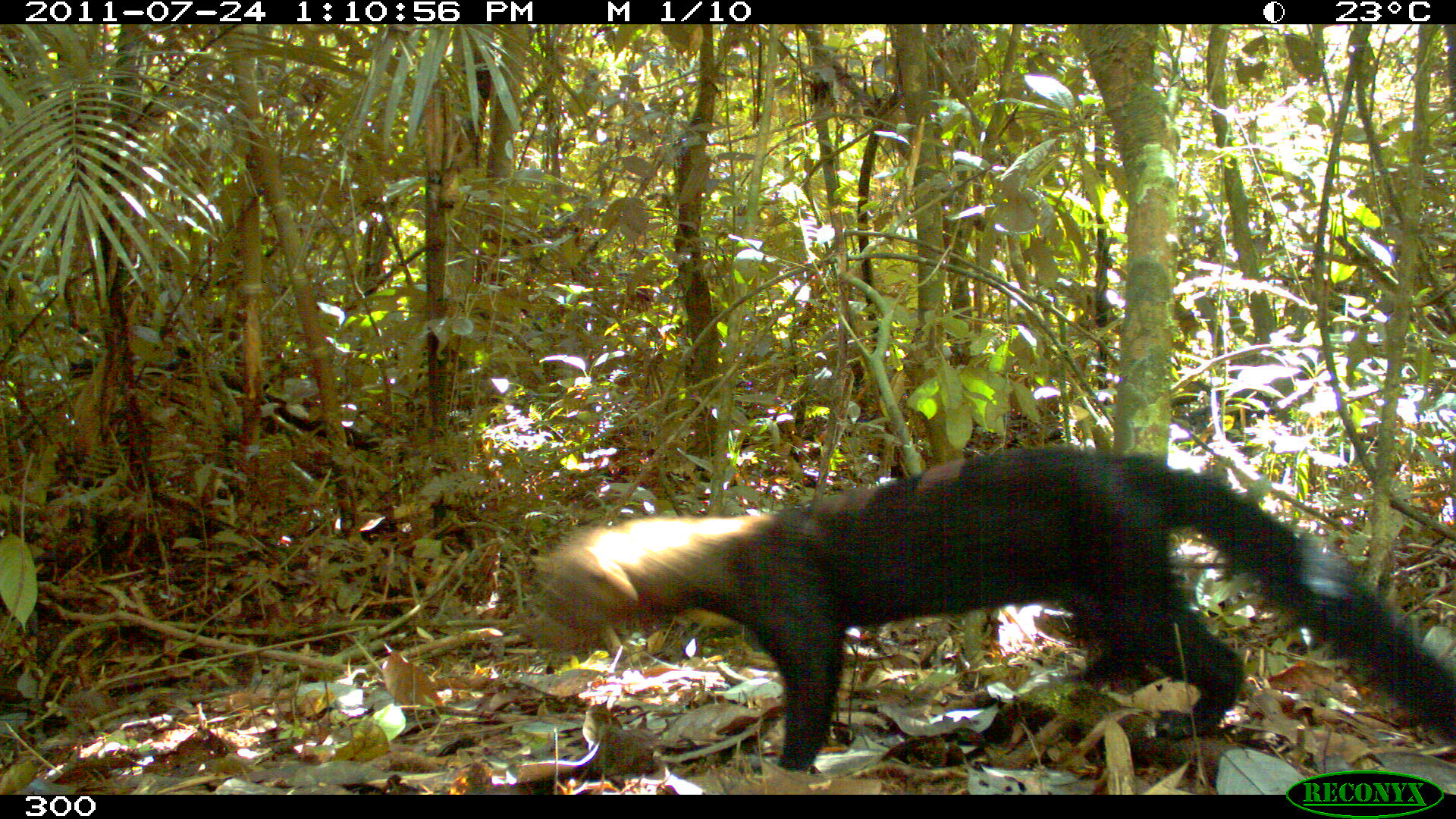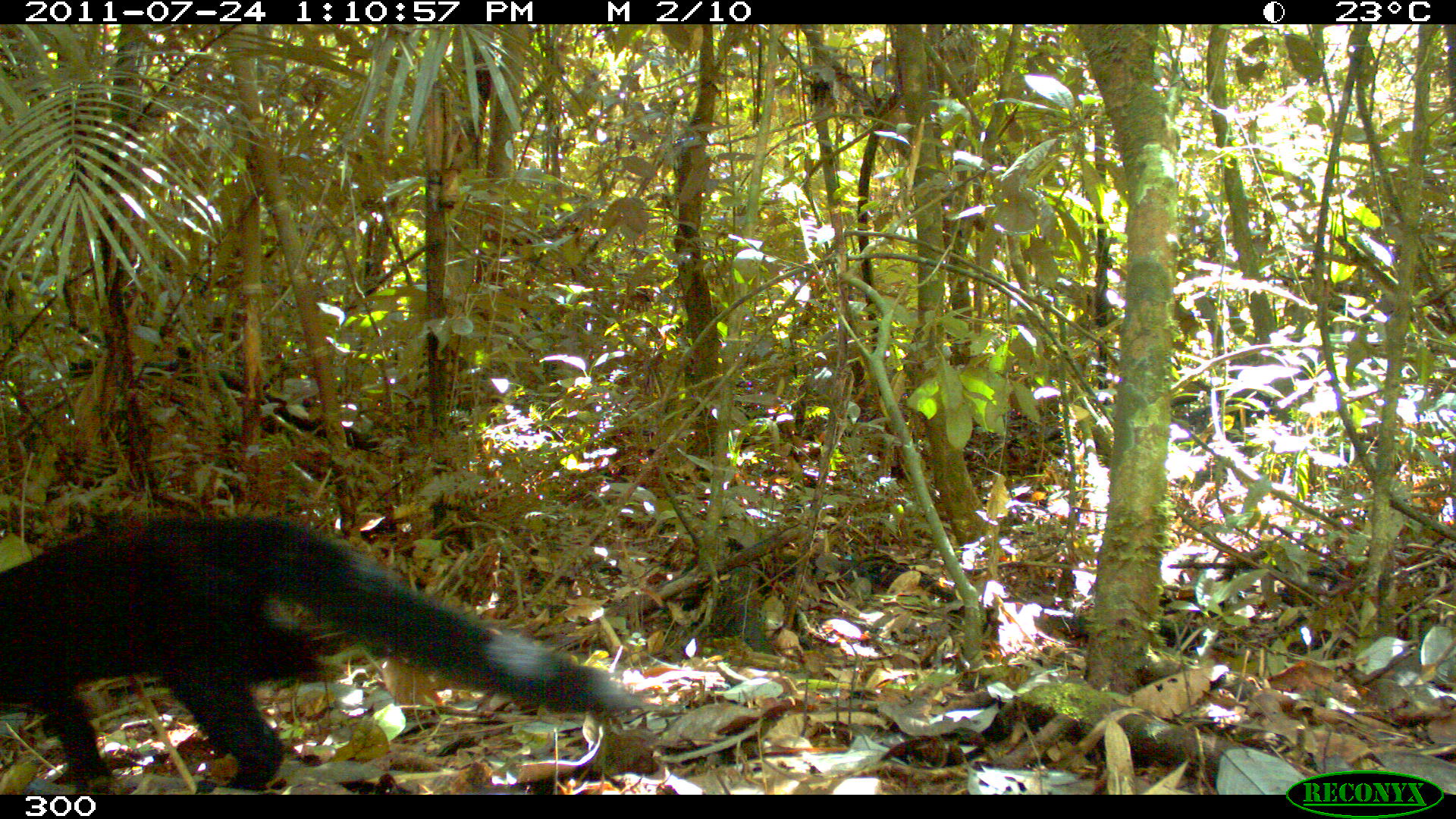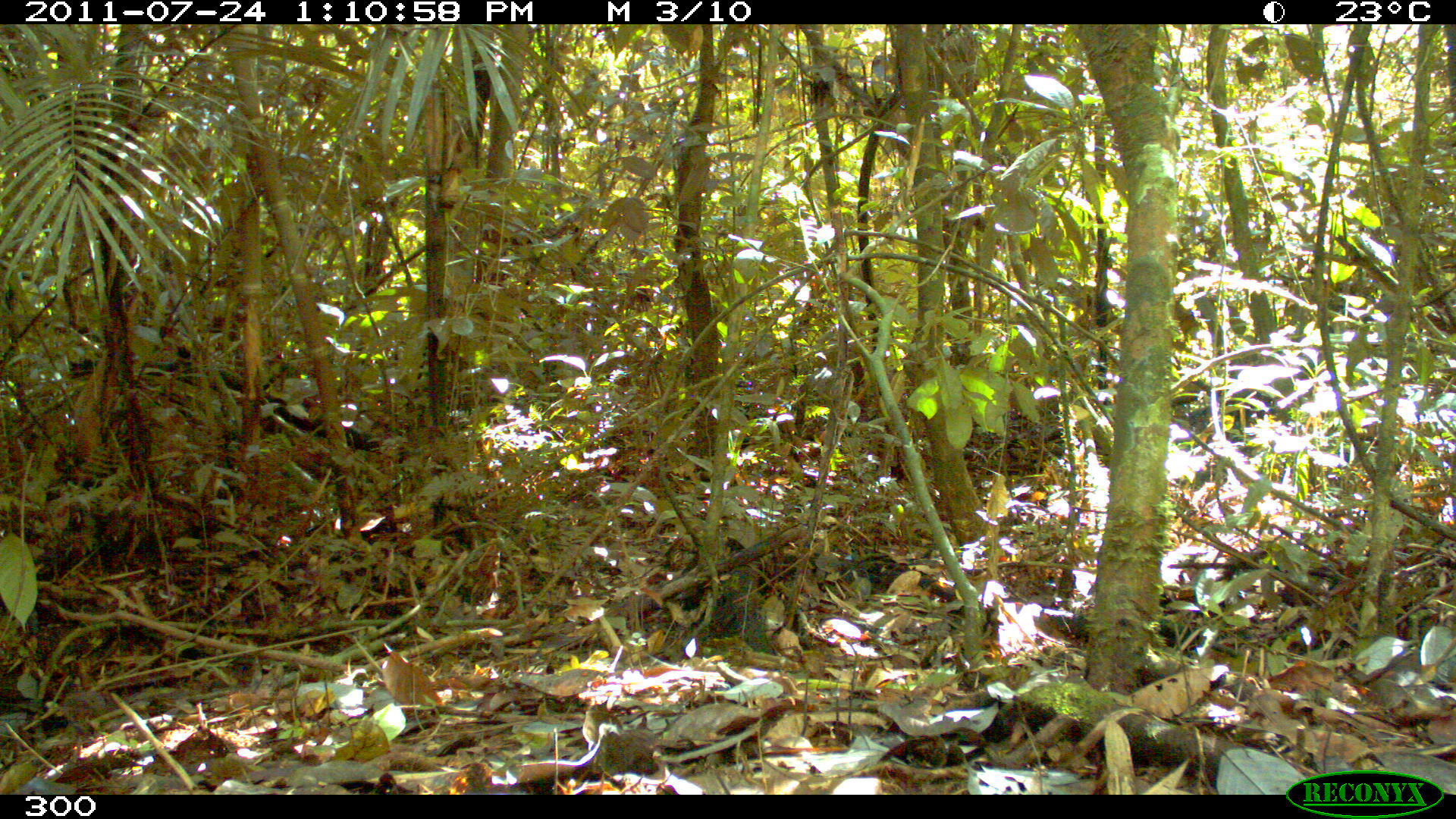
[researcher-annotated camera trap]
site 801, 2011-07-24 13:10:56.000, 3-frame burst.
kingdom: Animalia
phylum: Chordata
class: Mammalia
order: Carnivora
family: Mustelidae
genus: Eira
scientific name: Eira barbara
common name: tayra